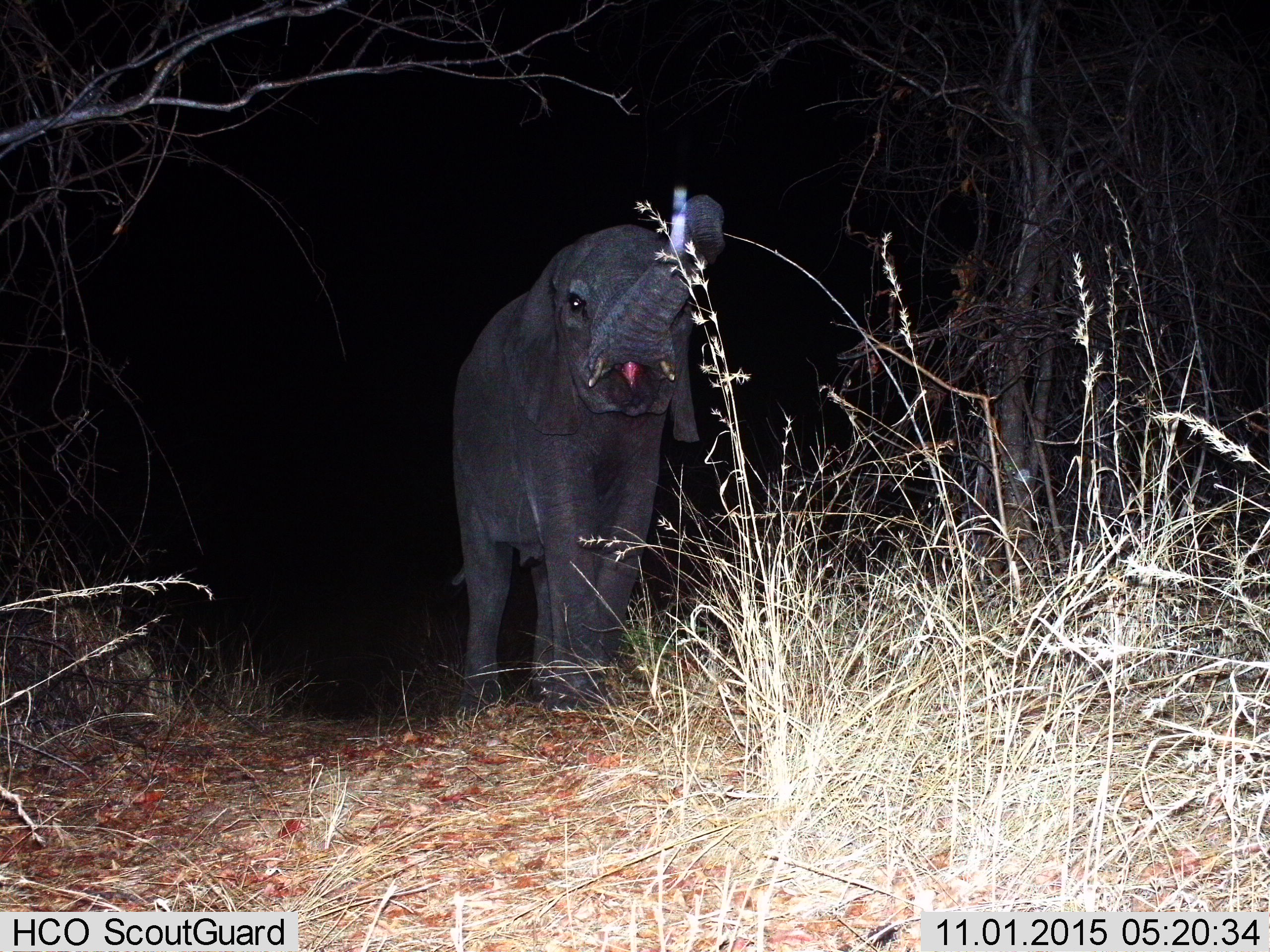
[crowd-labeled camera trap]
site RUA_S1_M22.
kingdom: Animalia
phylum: Chordata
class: Mammalia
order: Proboscidea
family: Elephantidae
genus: Loxodonta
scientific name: Loxodonta africana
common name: african bush elephant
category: elephant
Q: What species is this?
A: Elephant (african bush elephant) (Loxodonta africana).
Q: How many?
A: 1.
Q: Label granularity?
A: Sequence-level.